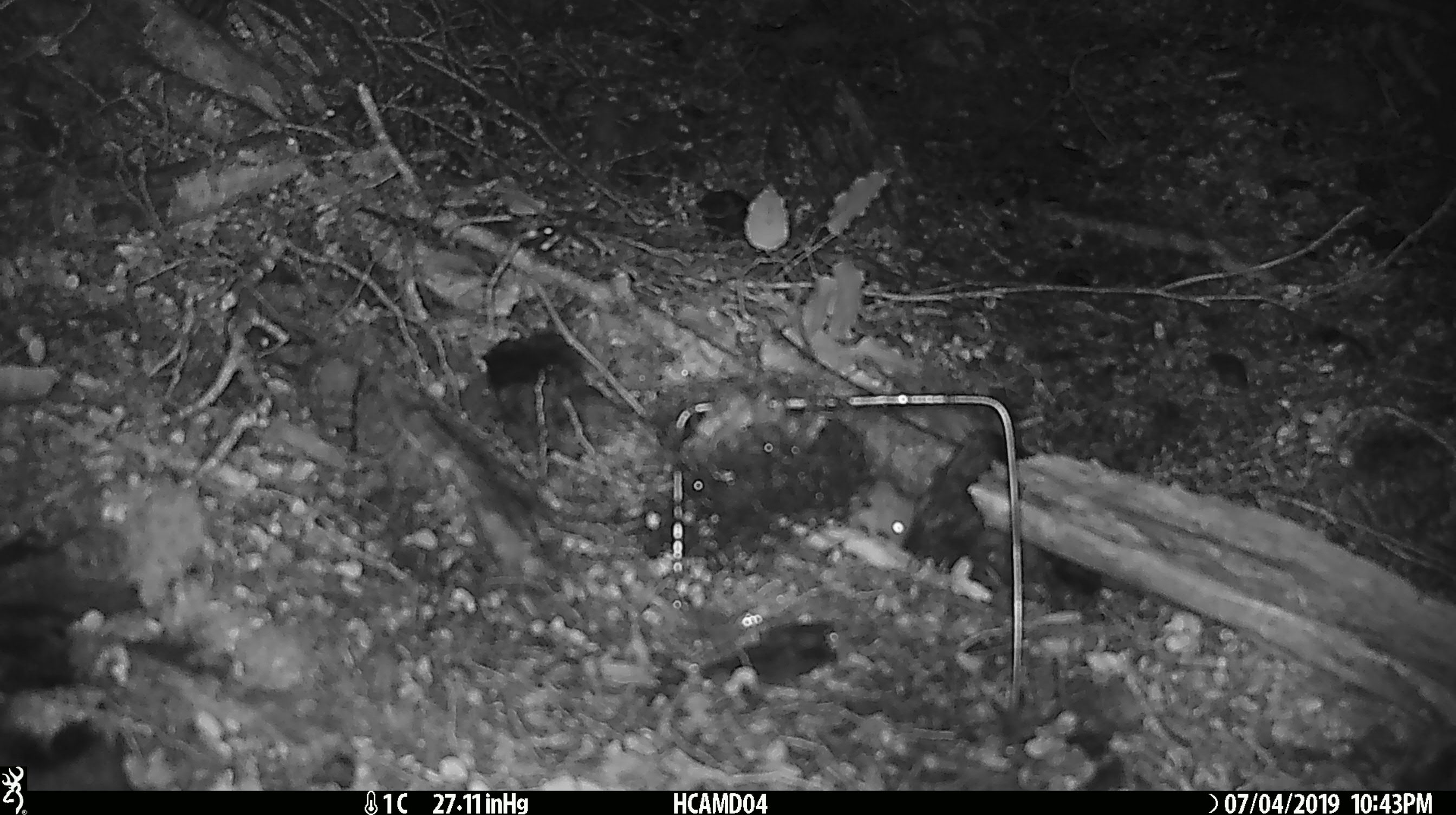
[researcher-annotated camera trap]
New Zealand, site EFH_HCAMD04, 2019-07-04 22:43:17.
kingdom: Animalia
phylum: Chordata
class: Mammalia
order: Rodentia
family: Muridae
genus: Mus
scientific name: Mus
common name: mouse